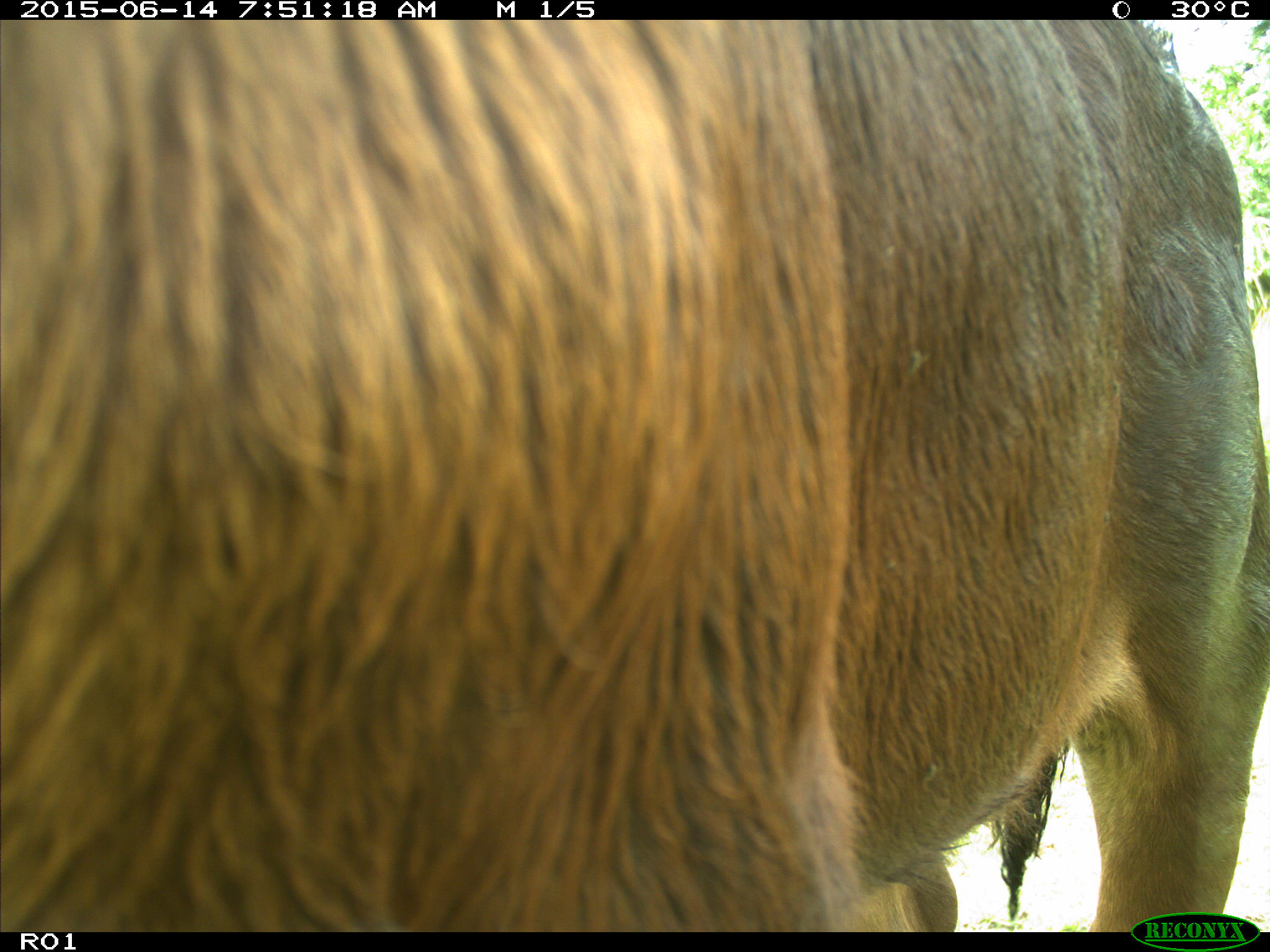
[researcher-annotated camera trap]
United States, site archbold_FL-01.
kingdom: Animalia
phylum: Chordata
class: Mammalia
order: Artiodactyla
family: Bovidae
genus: Bos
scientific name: Bos taurus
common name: domestic cow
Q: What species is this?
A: Bos taurus (domestic cow).